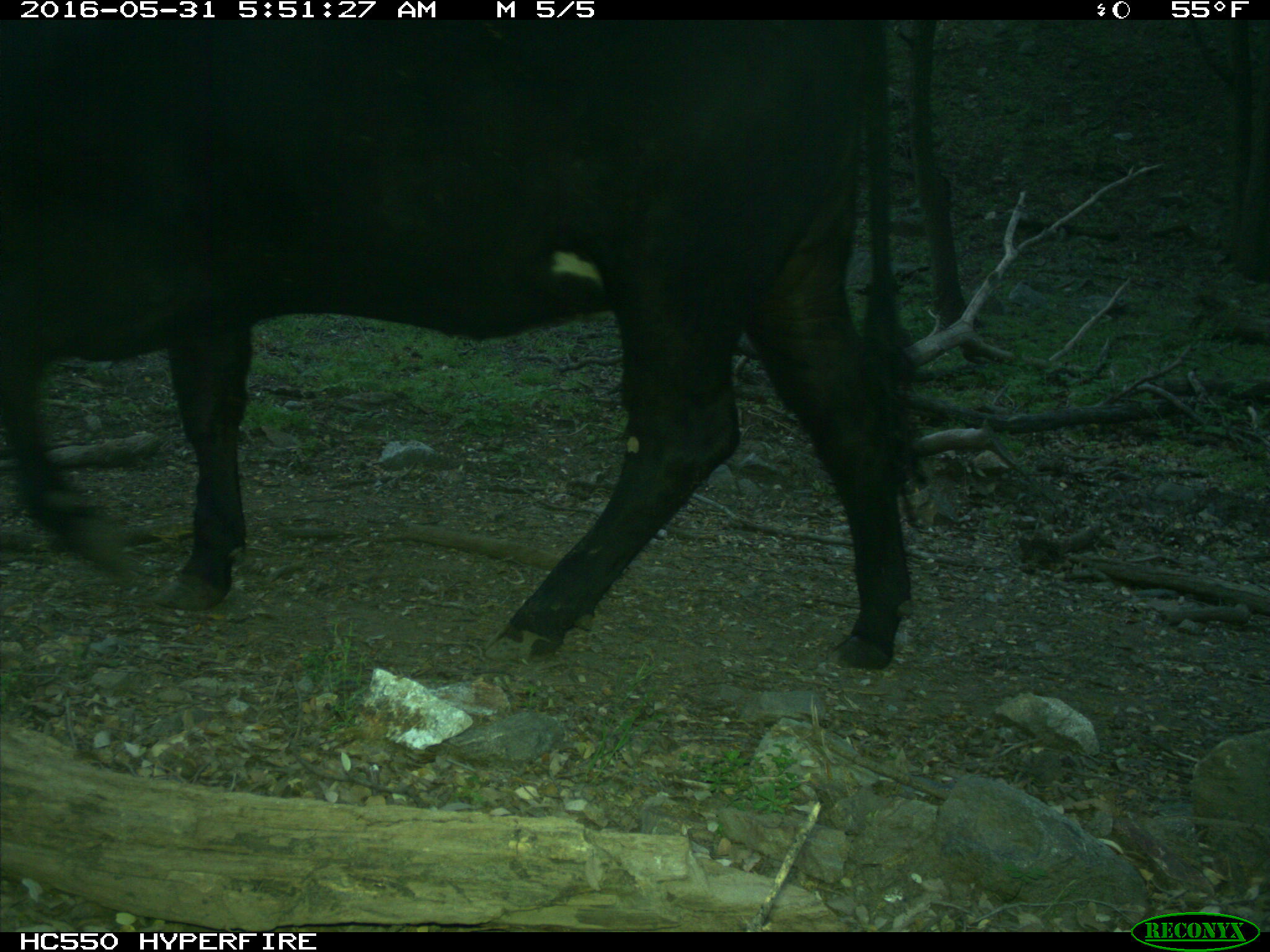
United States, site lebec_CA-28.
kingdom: Animalia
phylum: Chordata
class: Mammalia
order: Artiodactyla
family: Bovidae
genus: Bos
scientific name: Bos taurus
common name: domestic cow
Bos taurus (domestic cow).